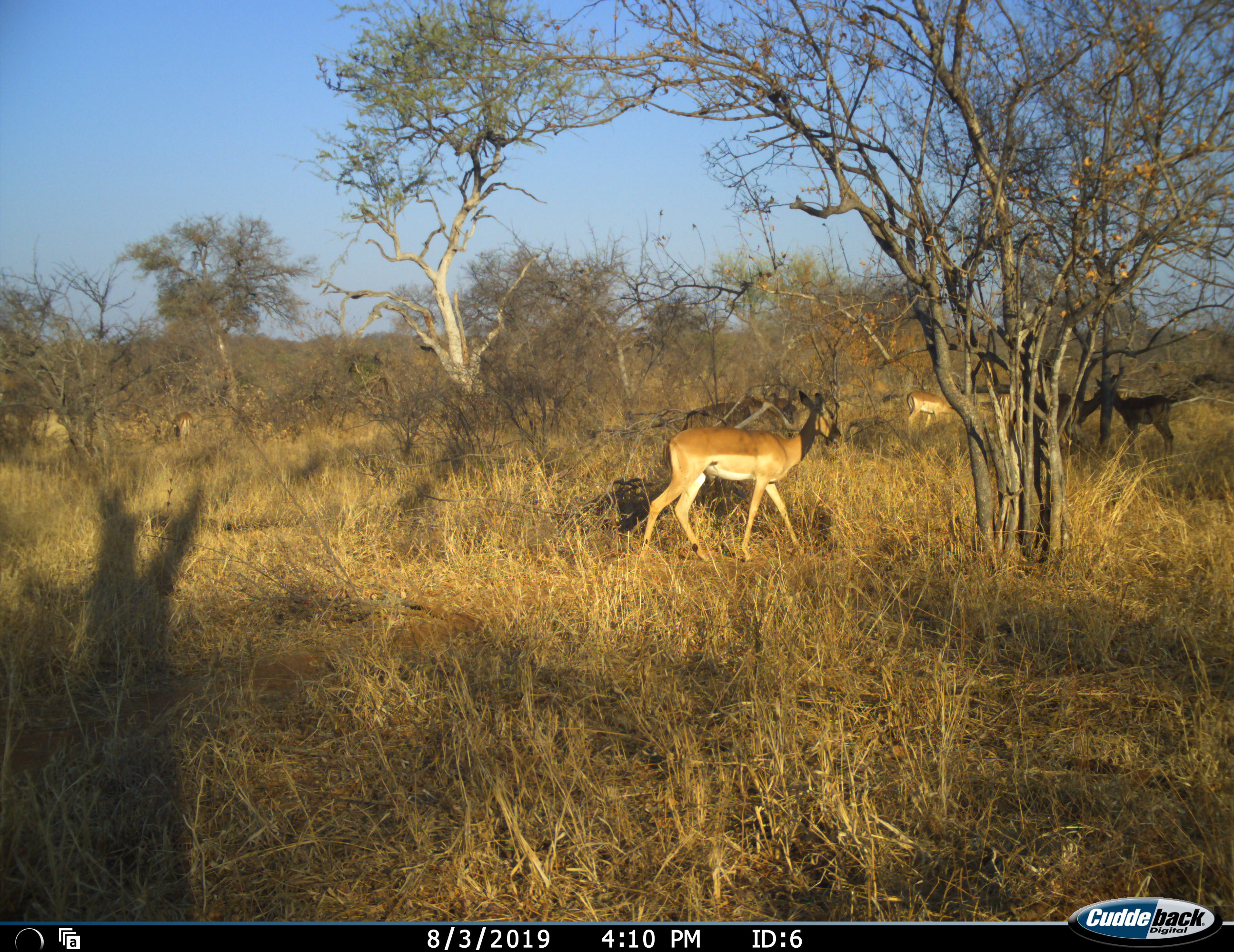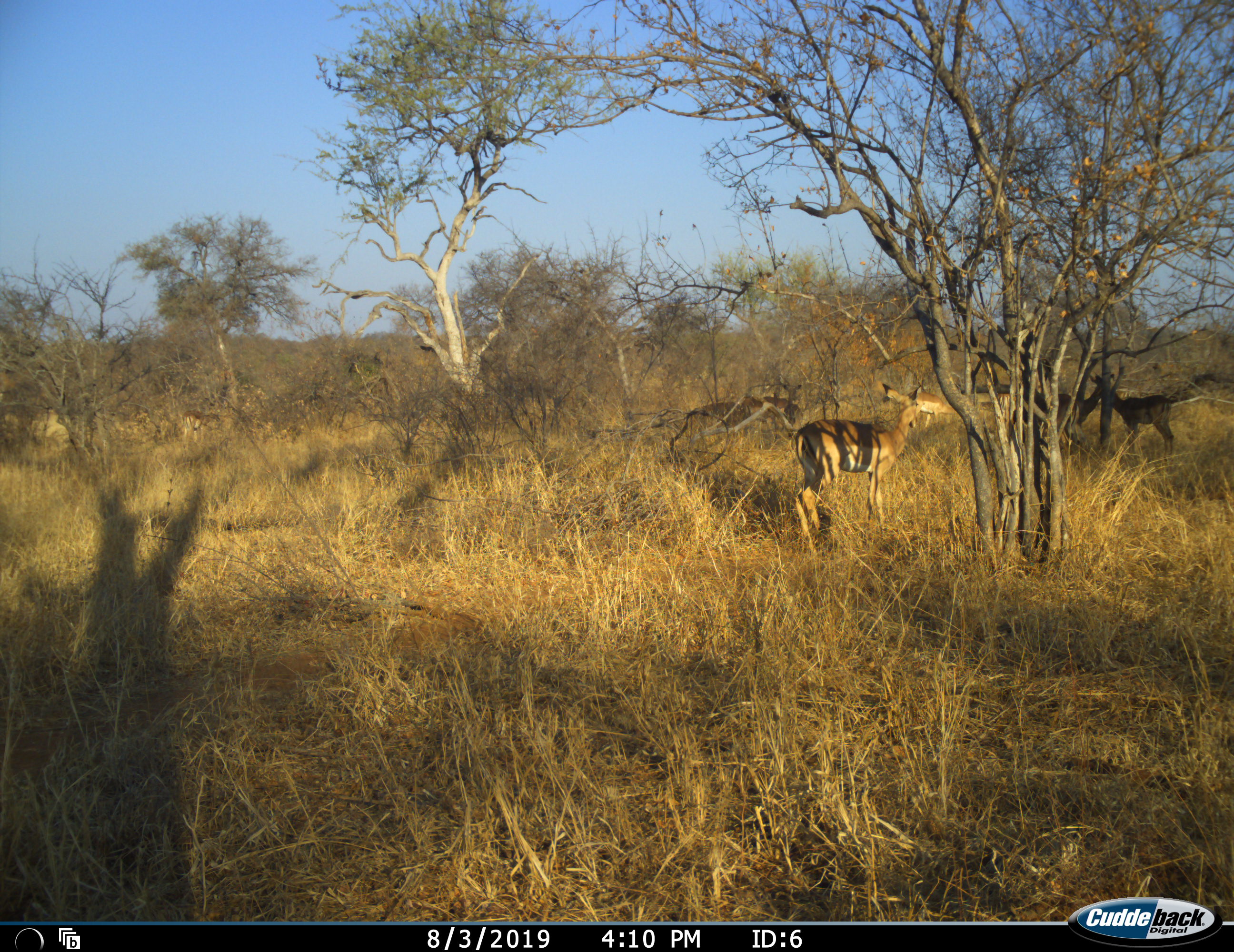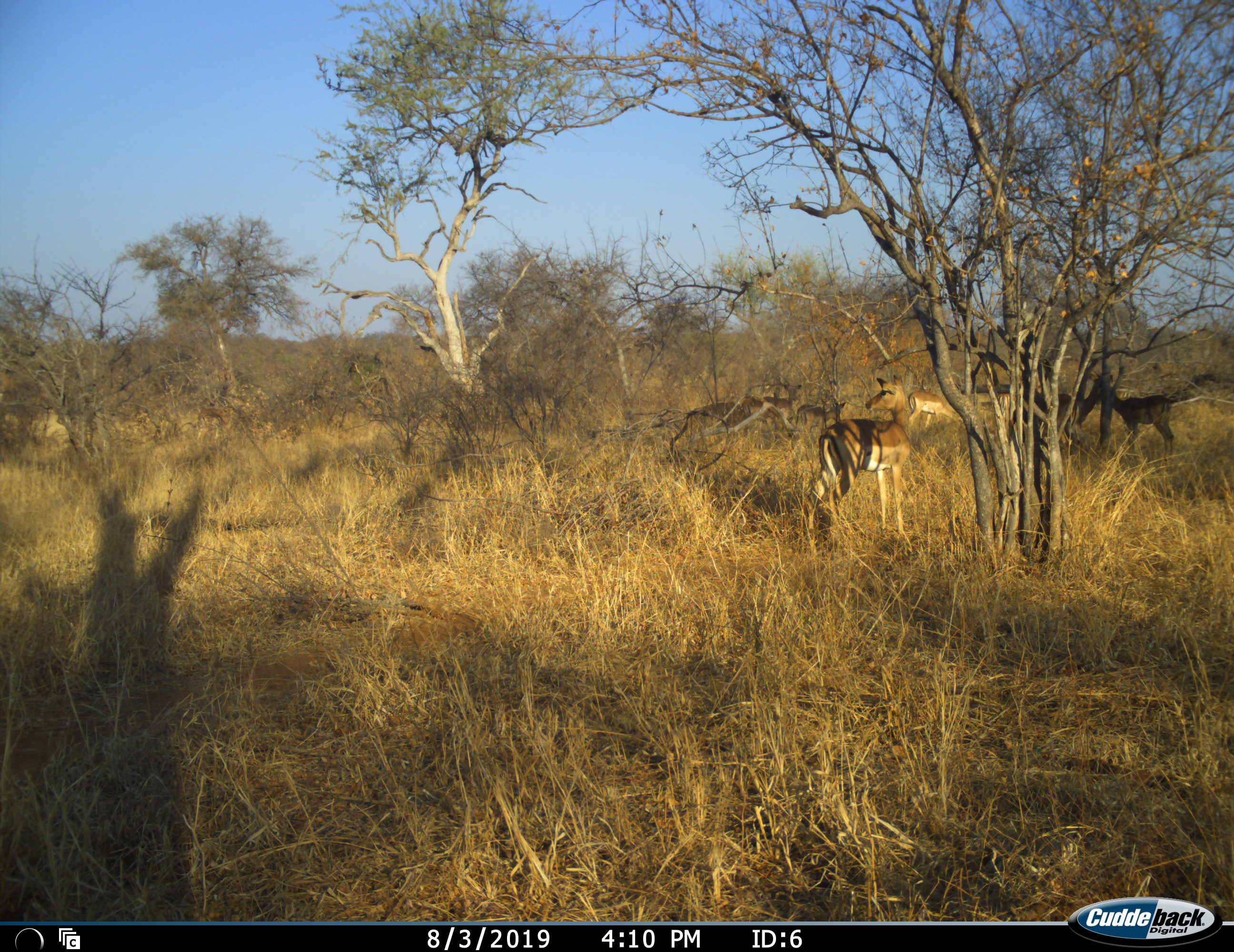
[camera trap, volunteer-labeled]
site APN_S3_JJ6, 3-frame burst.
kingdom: Animalia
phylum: Chordata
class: Mammalia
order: Artiodactyla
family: Bovidae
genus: Aepyceros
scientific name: Aepyceros melampus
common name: impala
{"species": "impala (Aepyceros melampus)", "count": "6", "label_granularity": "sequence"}